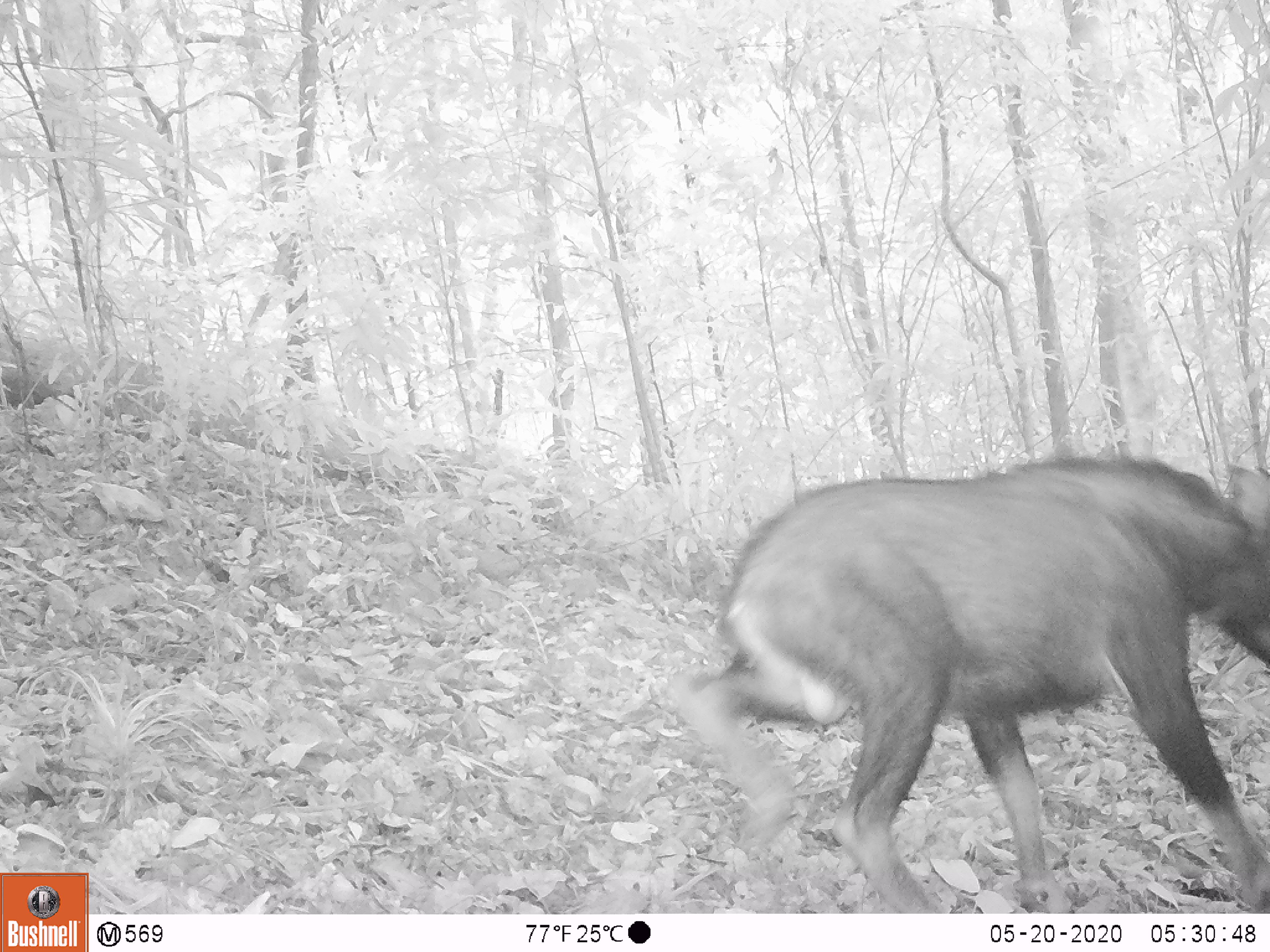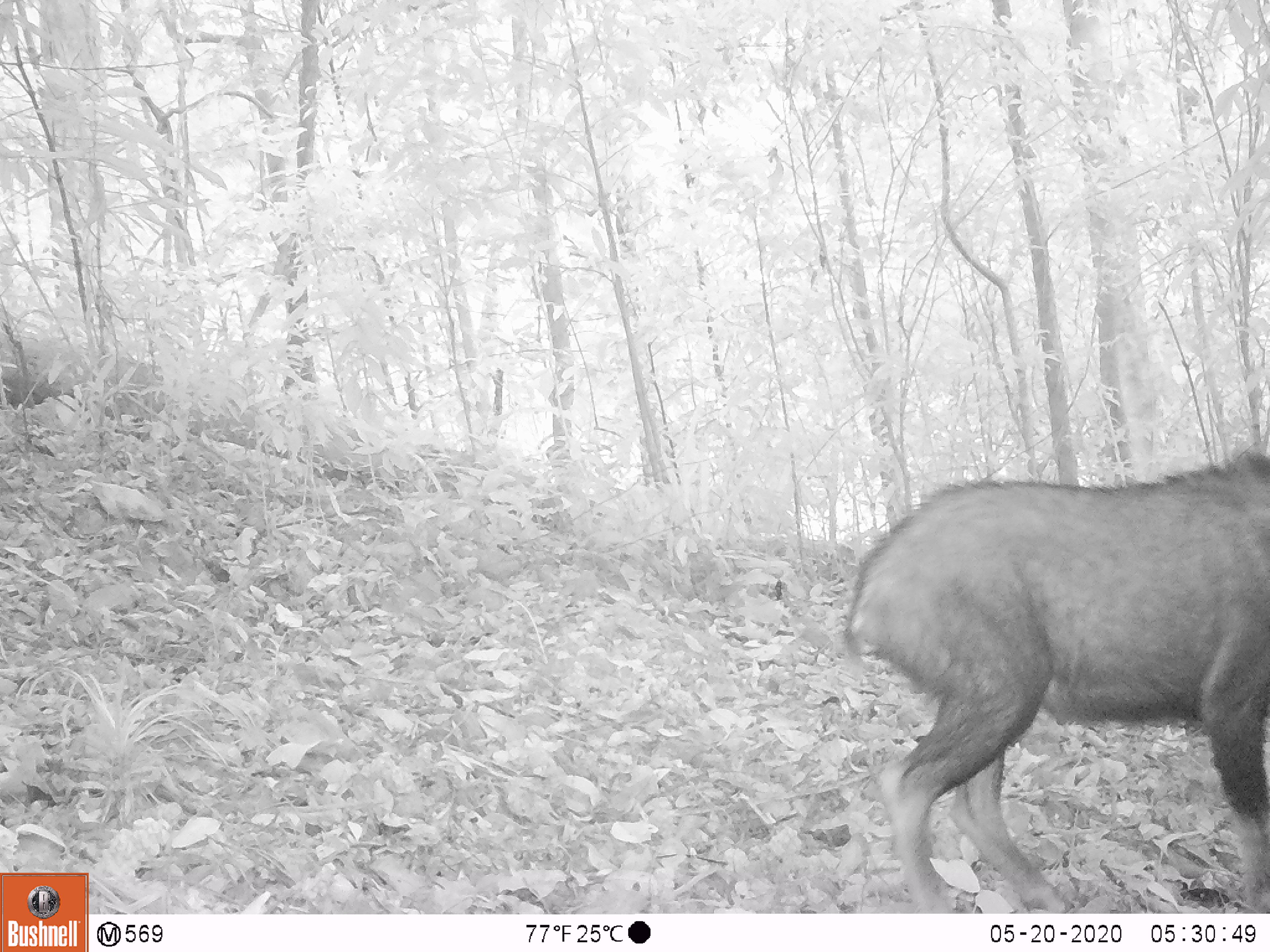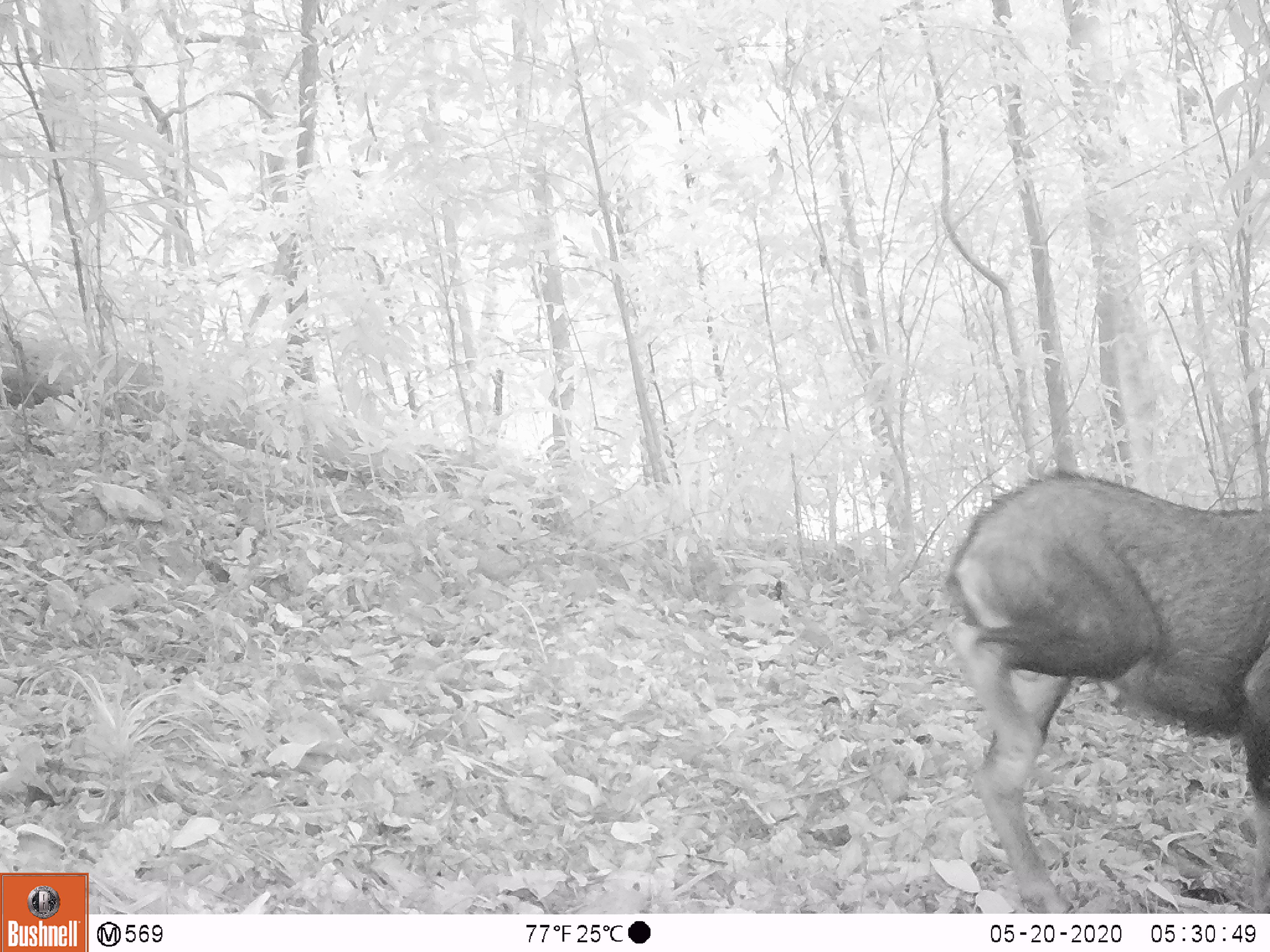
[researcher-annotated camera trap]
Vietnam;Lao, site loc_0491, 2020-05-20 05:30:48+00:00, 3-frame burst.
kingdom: Animalia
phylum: Chordata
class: Mammalia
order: Artiodactyla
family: Bovidae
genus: Capricornis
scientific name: Capricornis sumatraensis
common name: chinese serow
Chinese serow (Capricornis sumatraensis). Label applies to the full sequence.